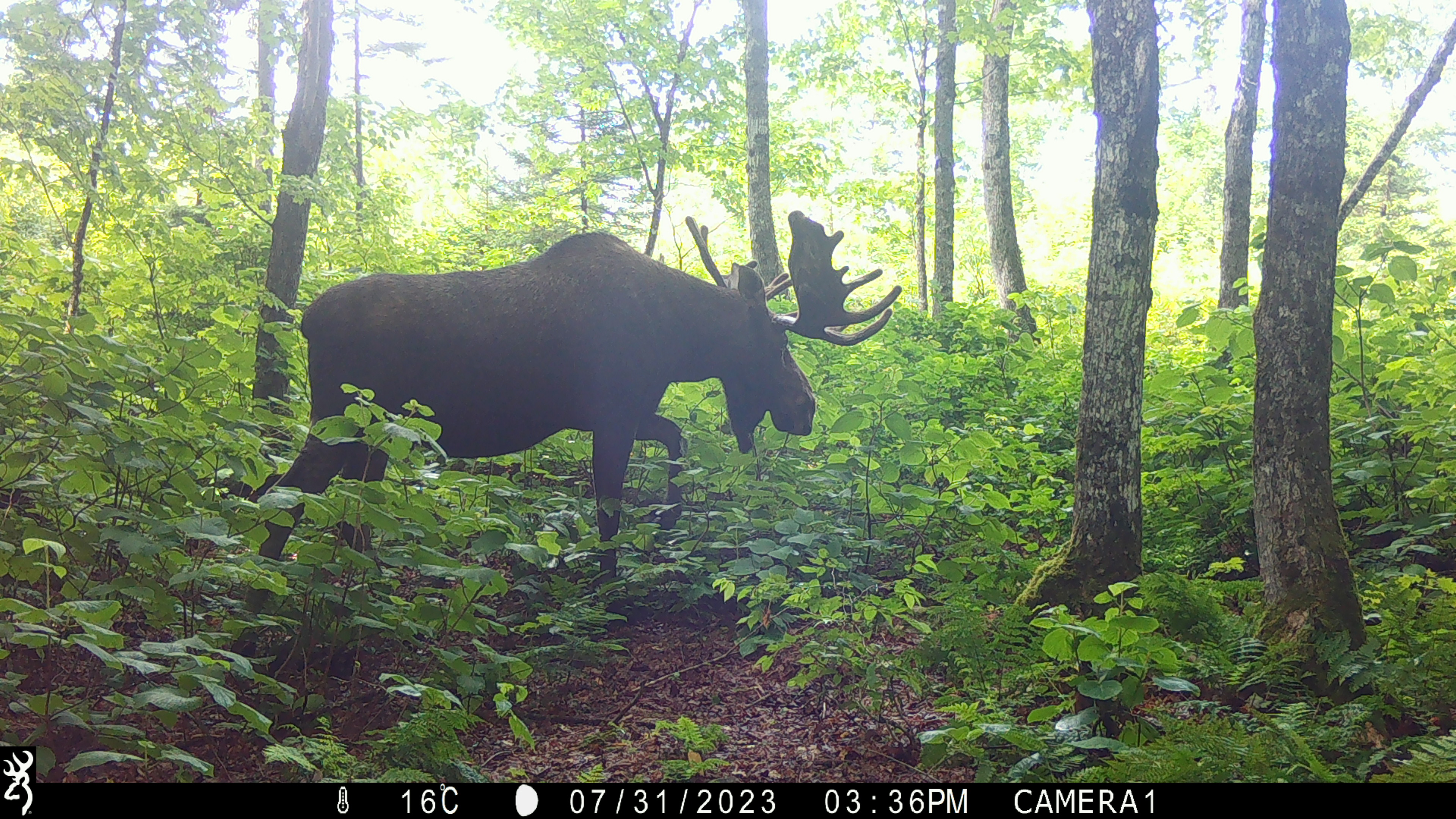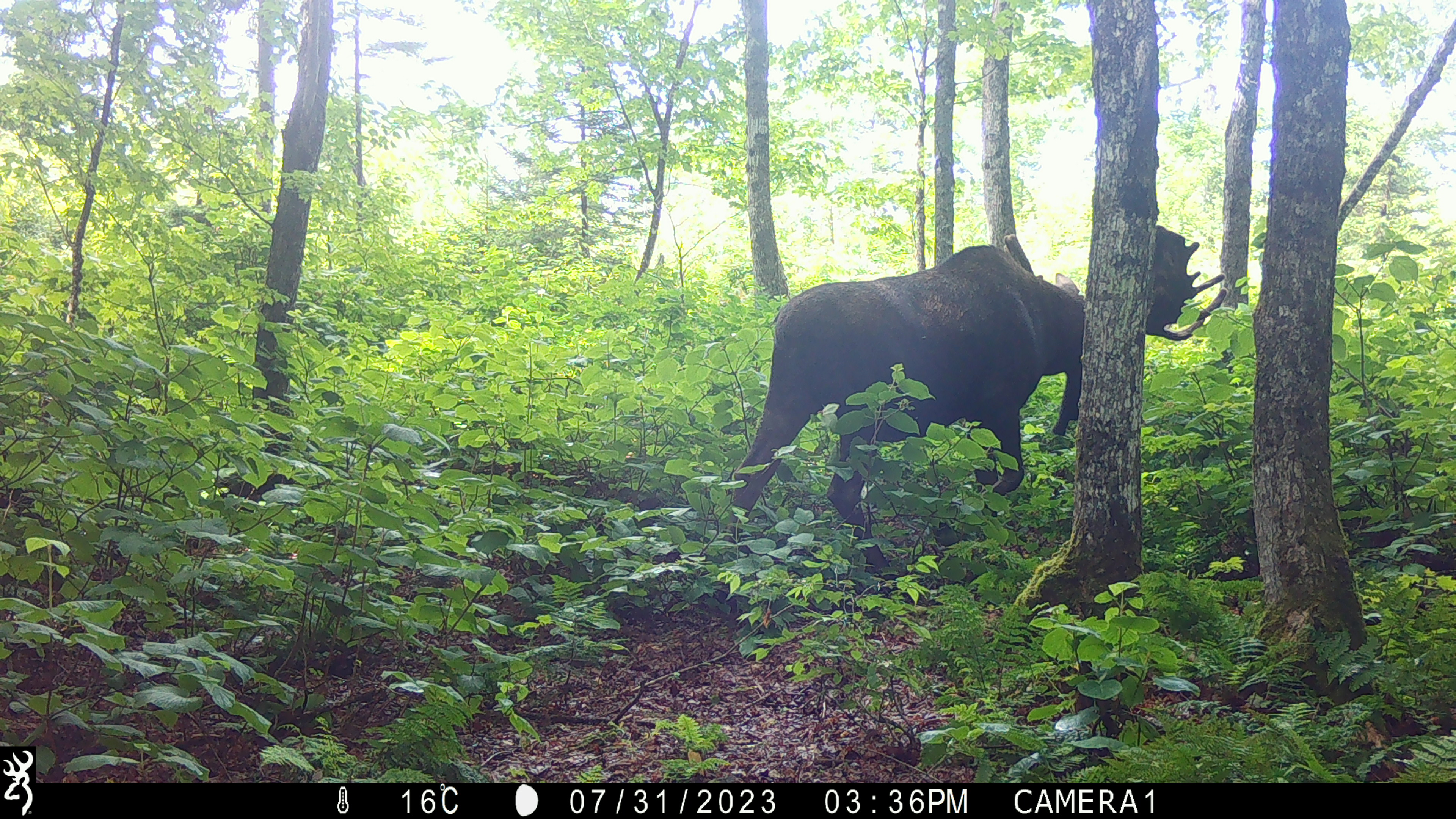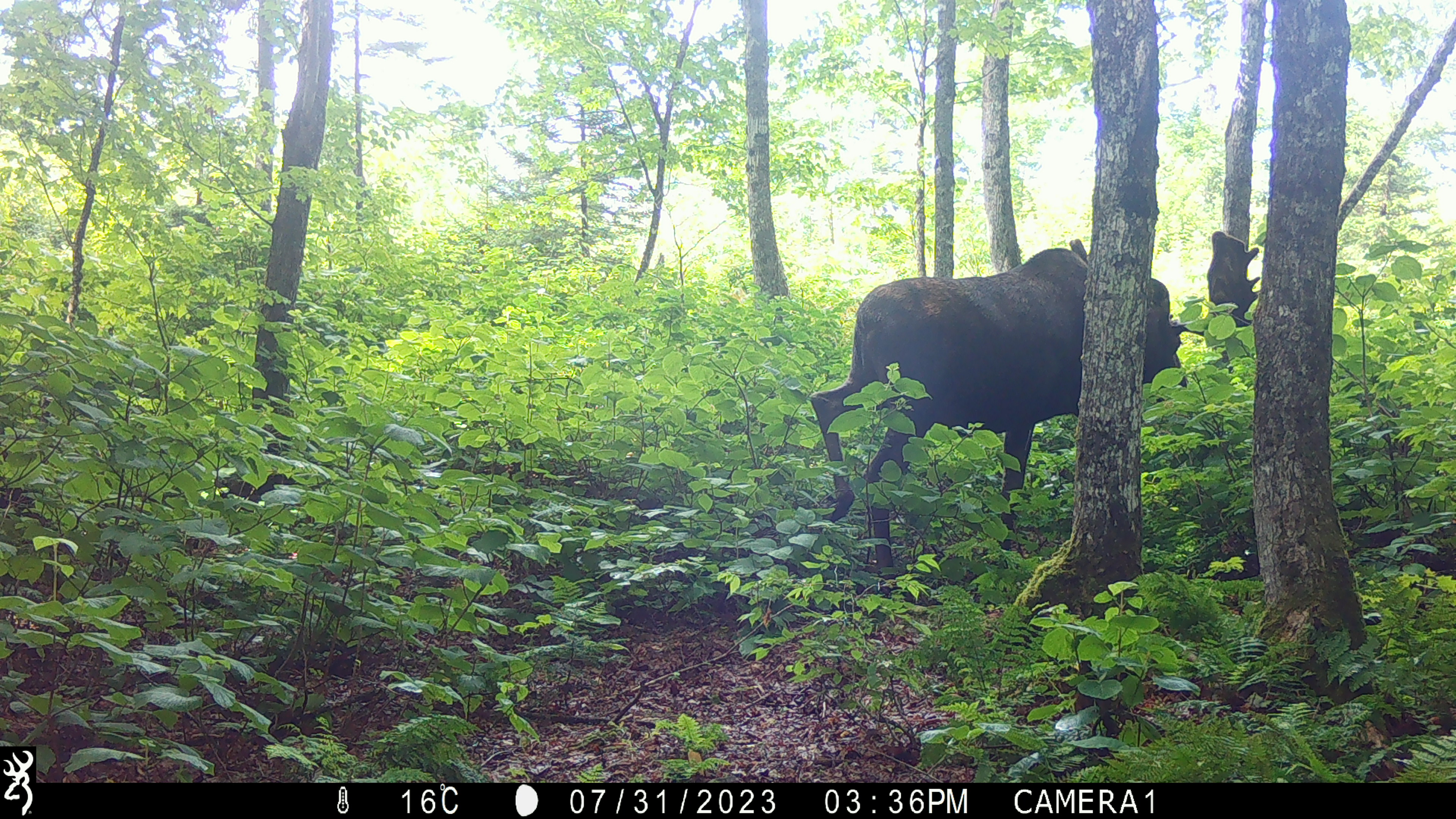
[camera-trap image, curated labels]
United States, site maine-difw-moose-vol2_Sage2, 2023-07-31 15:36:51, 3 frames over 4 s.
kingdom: Animalia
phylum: Chordata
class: Mammalia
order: Artiodactyla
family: Cervidae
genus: Alces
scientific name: Alces alces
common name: moose